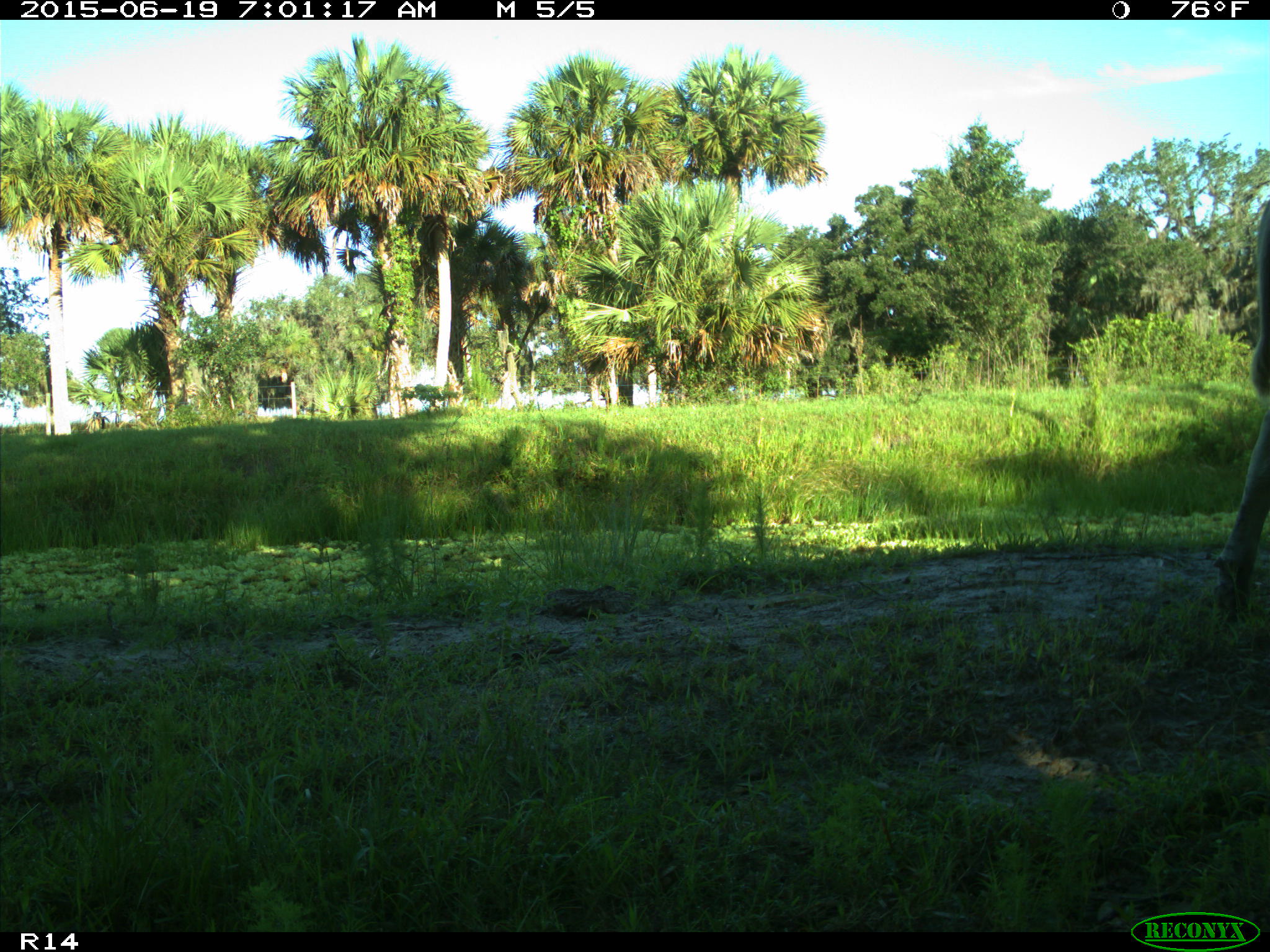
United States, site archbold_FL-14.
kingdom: Animalia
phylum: Chordata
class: Mammalia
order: Artiodactyla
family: Bovidae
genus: Bos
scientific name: Bos taurus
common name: domestic cow